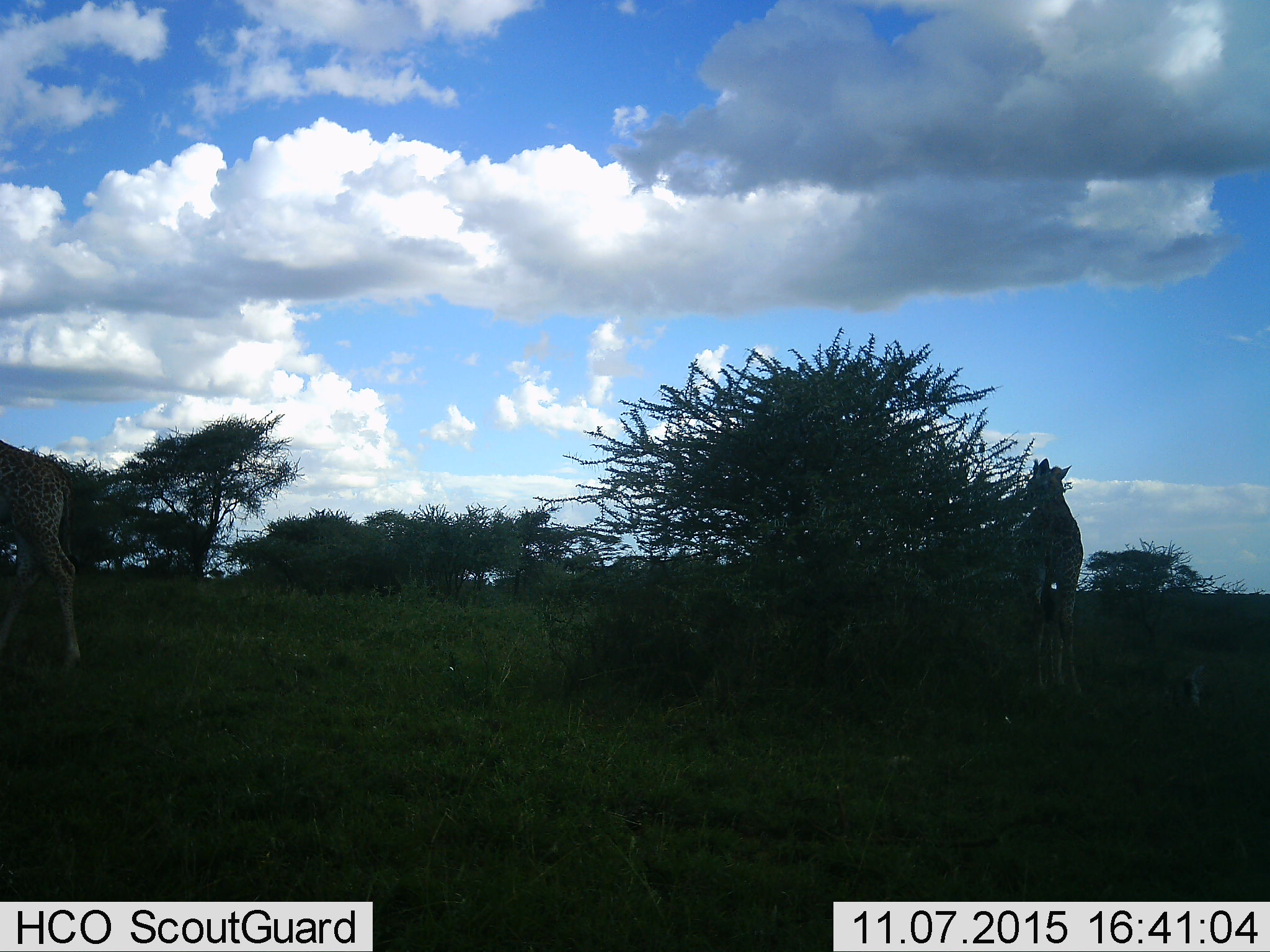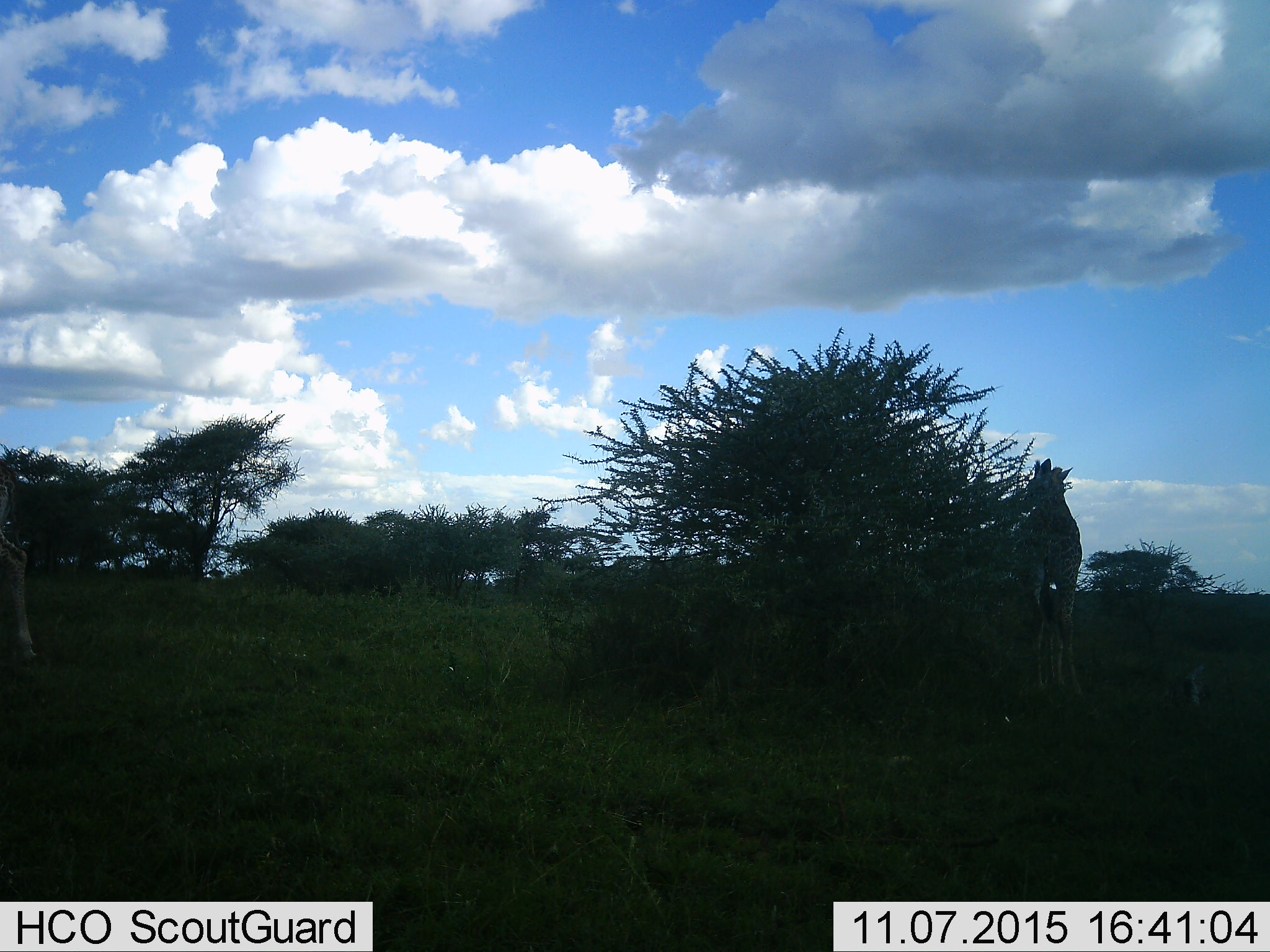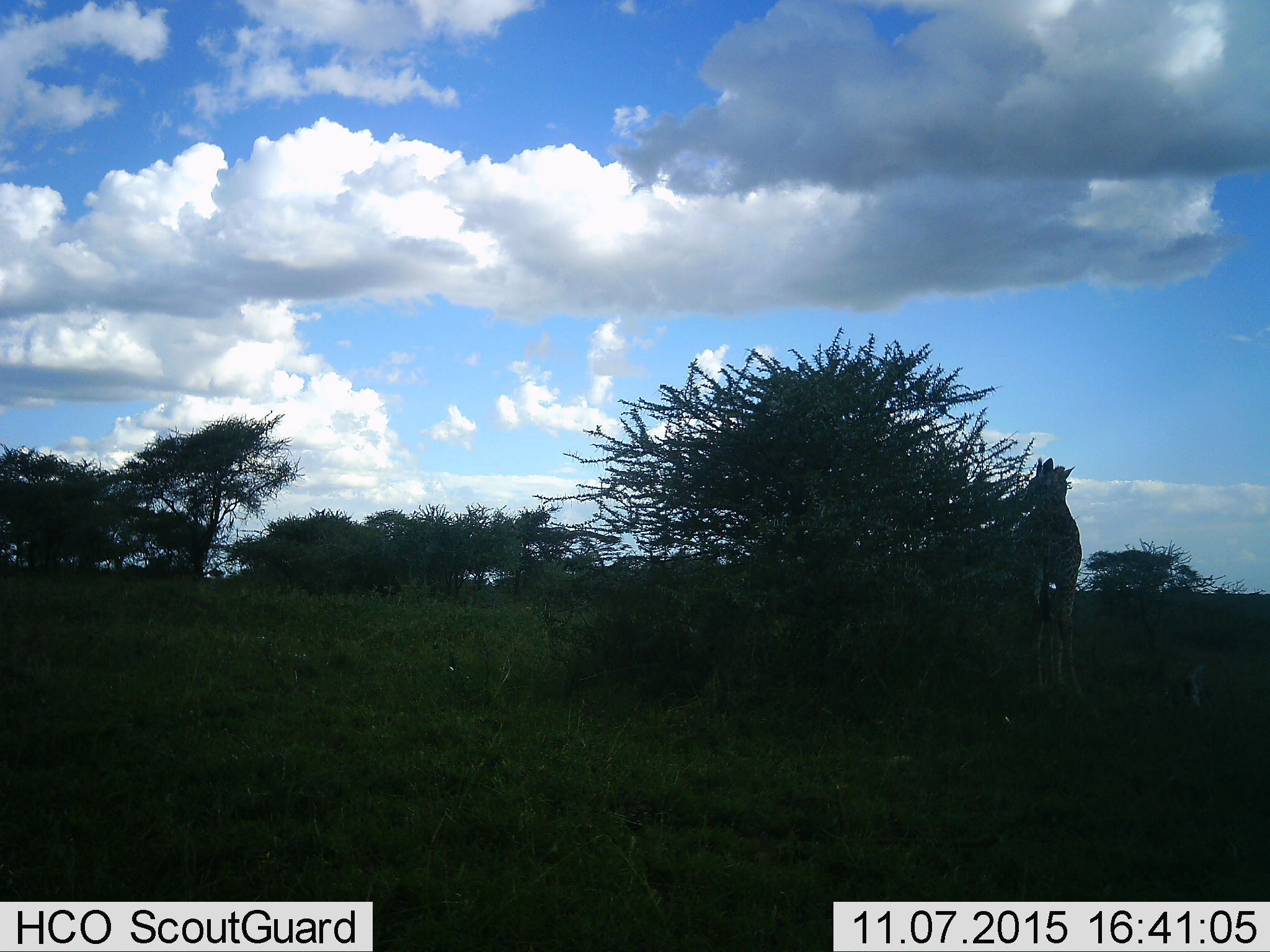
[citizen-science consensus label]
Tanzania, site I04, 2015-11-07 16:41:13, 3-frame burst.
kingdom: Animalia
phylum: Chordata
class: Mammalia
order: Artiodactyla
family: Giraffidae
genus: Giraffa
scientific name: Giraffa camelopardalis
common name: giraffe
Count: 2.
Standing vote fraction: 20%.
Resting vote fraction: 0%.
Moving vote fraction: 90%.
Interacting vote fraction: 0%.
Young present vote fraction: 20%.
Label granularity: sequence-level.